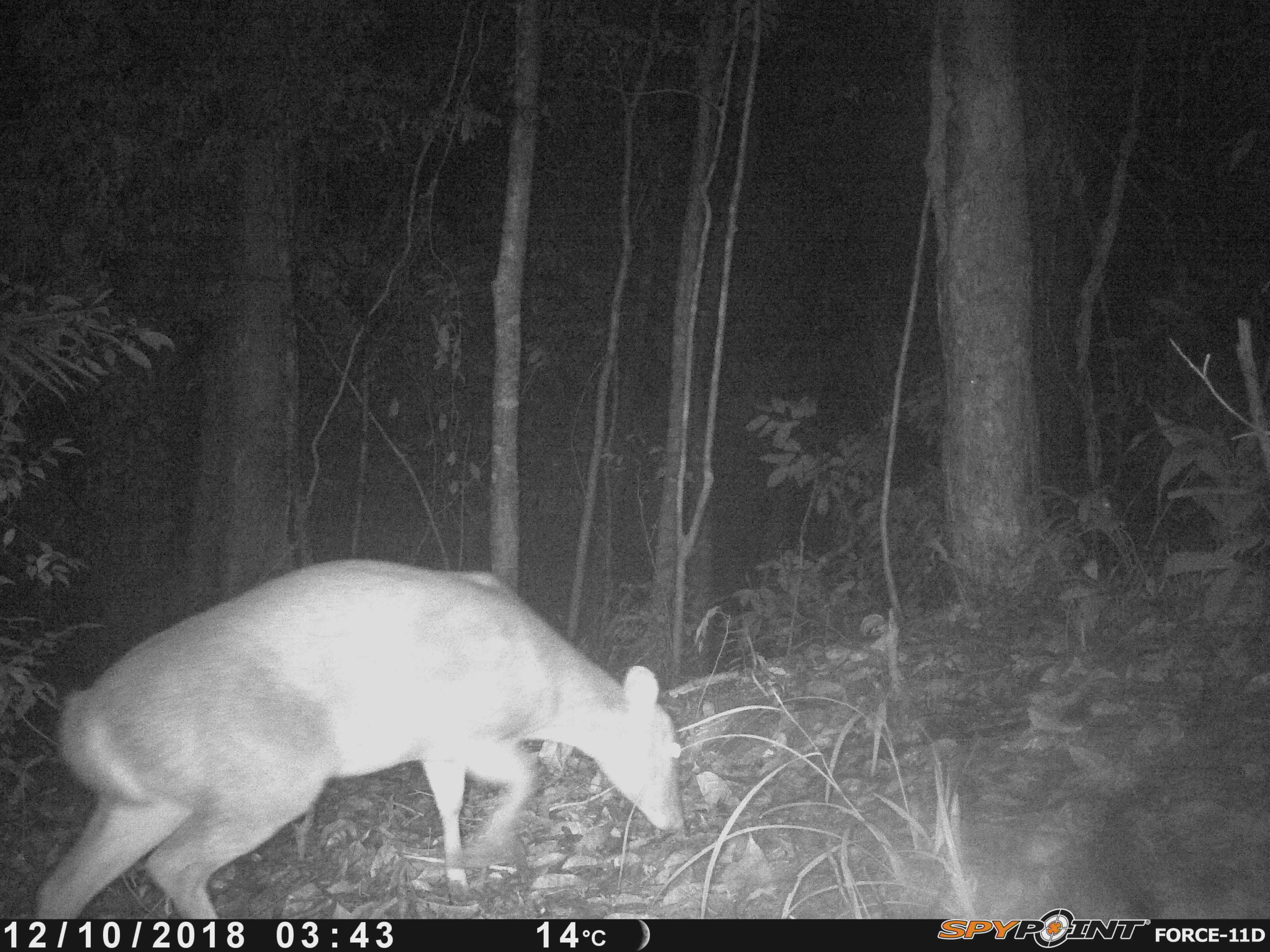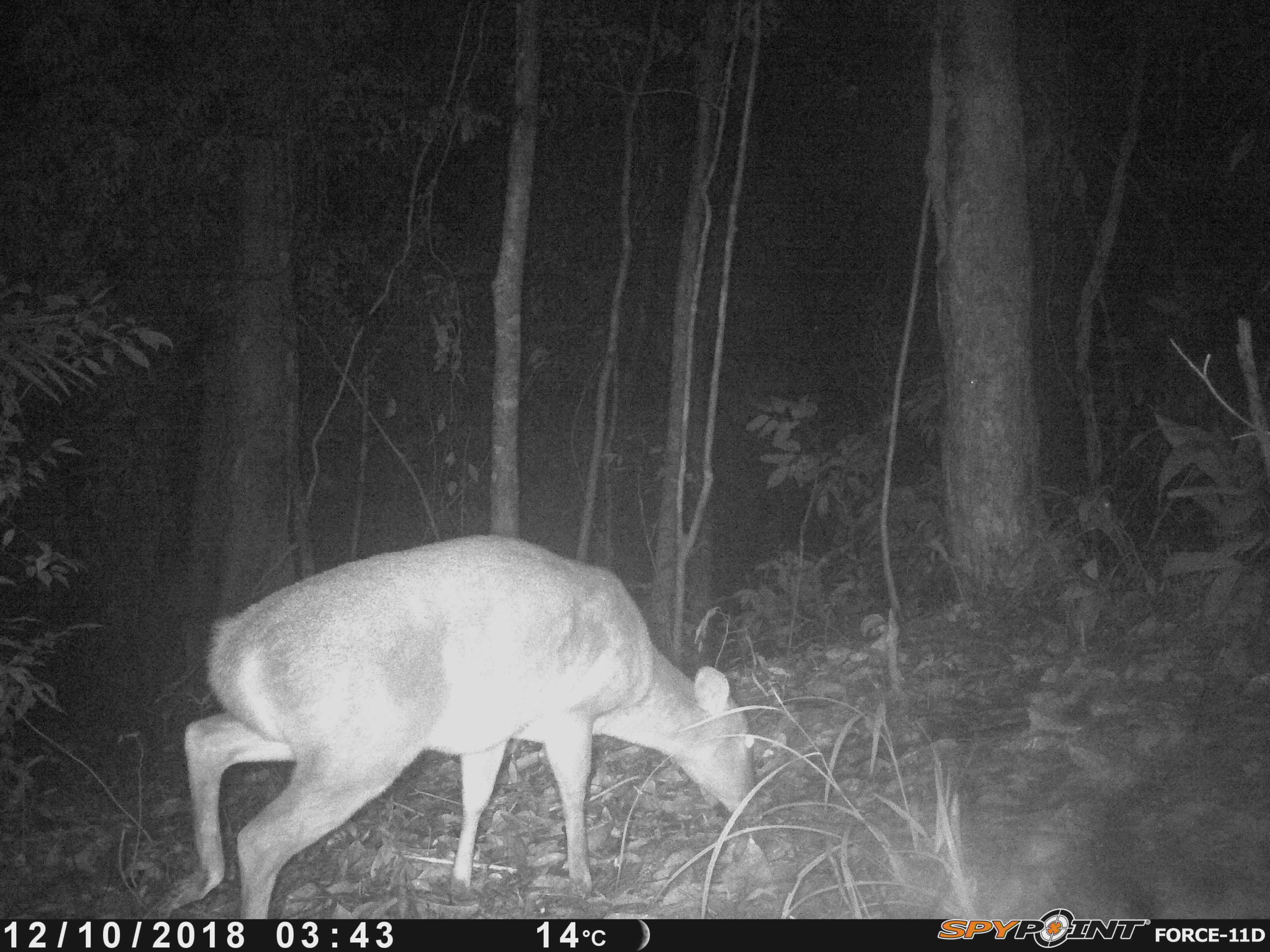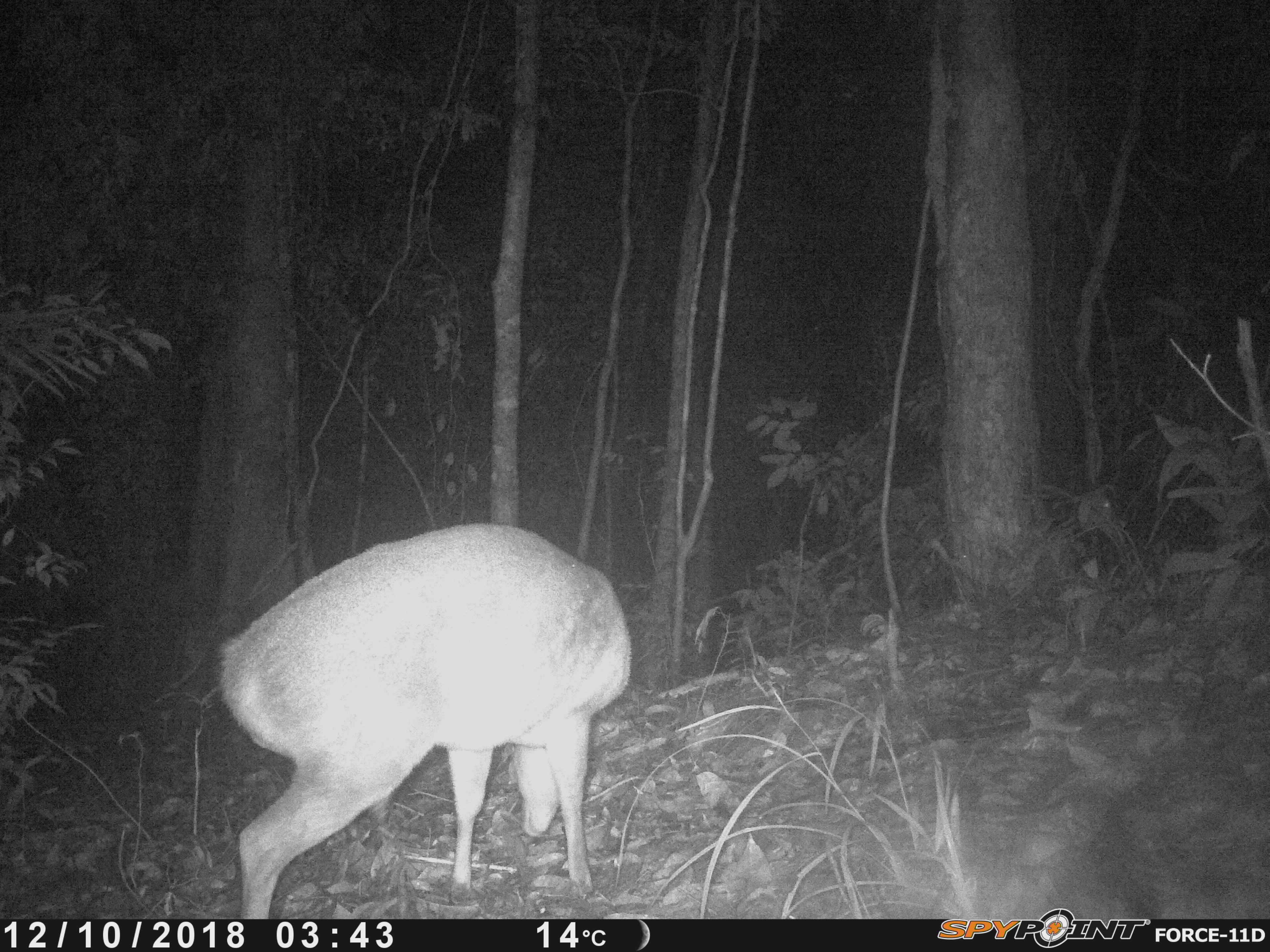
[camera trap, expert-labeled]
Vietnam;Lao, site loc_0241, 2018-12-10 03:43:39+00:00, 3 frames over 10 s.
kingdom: Animalia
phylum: Chordata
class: Mammalia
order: Artiodactyla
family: Cervidae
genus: Muntiacus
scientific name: Muntiacus vuquangensis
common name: large-antlered muntjac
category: large antlered muntjac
Large antlered muntjac (large-antlered muntjac) (Muntiacus vuquangensis). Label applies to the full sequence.